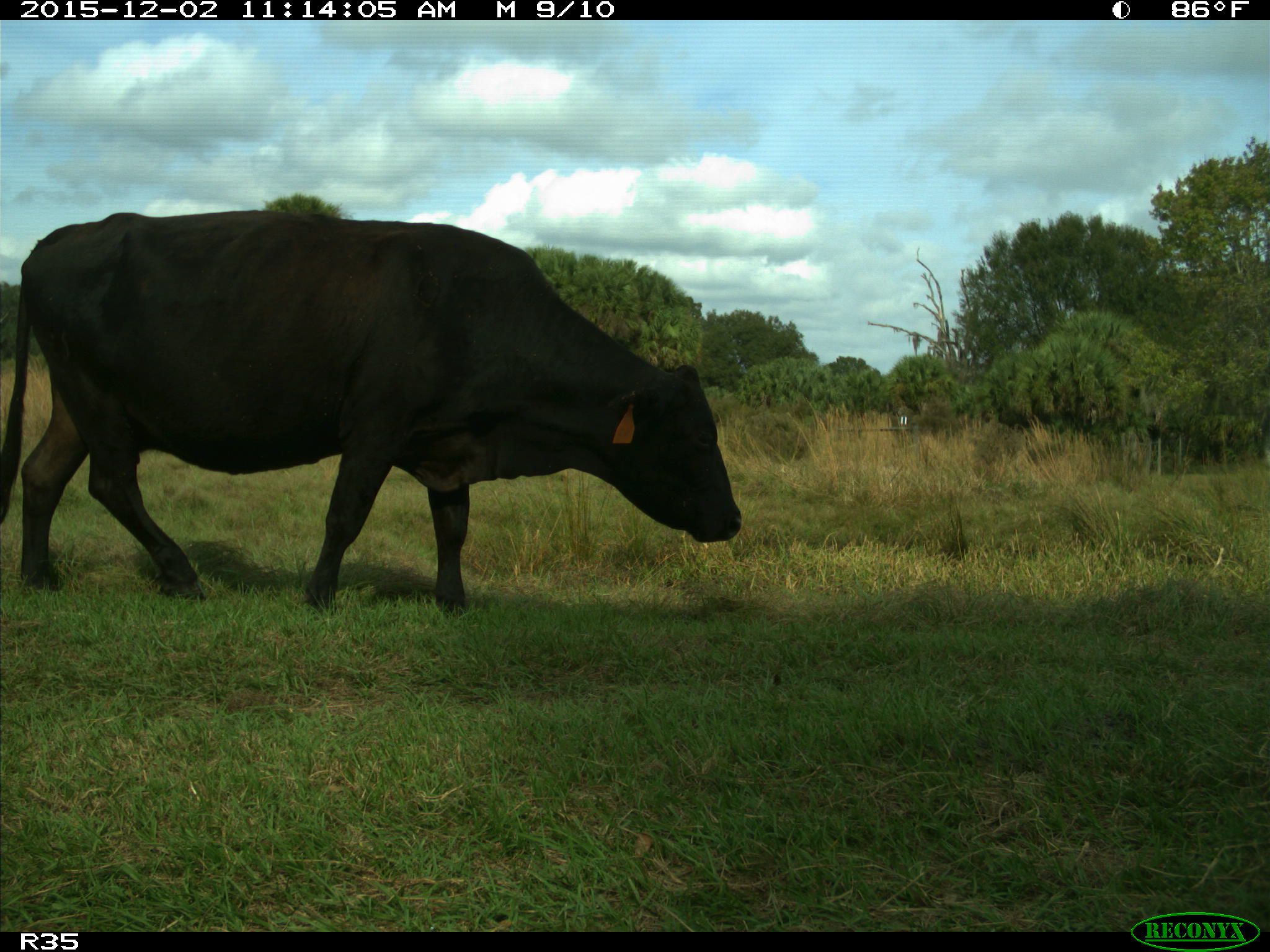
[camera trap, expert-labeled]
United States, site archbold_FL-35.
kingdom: Animalia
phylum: Chordata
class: Mammalia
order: Artiodactyla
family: Bovidae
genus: Bos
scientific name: Bos taurus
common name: domestic cow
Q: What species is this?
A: Bos taurus (domestic cow).